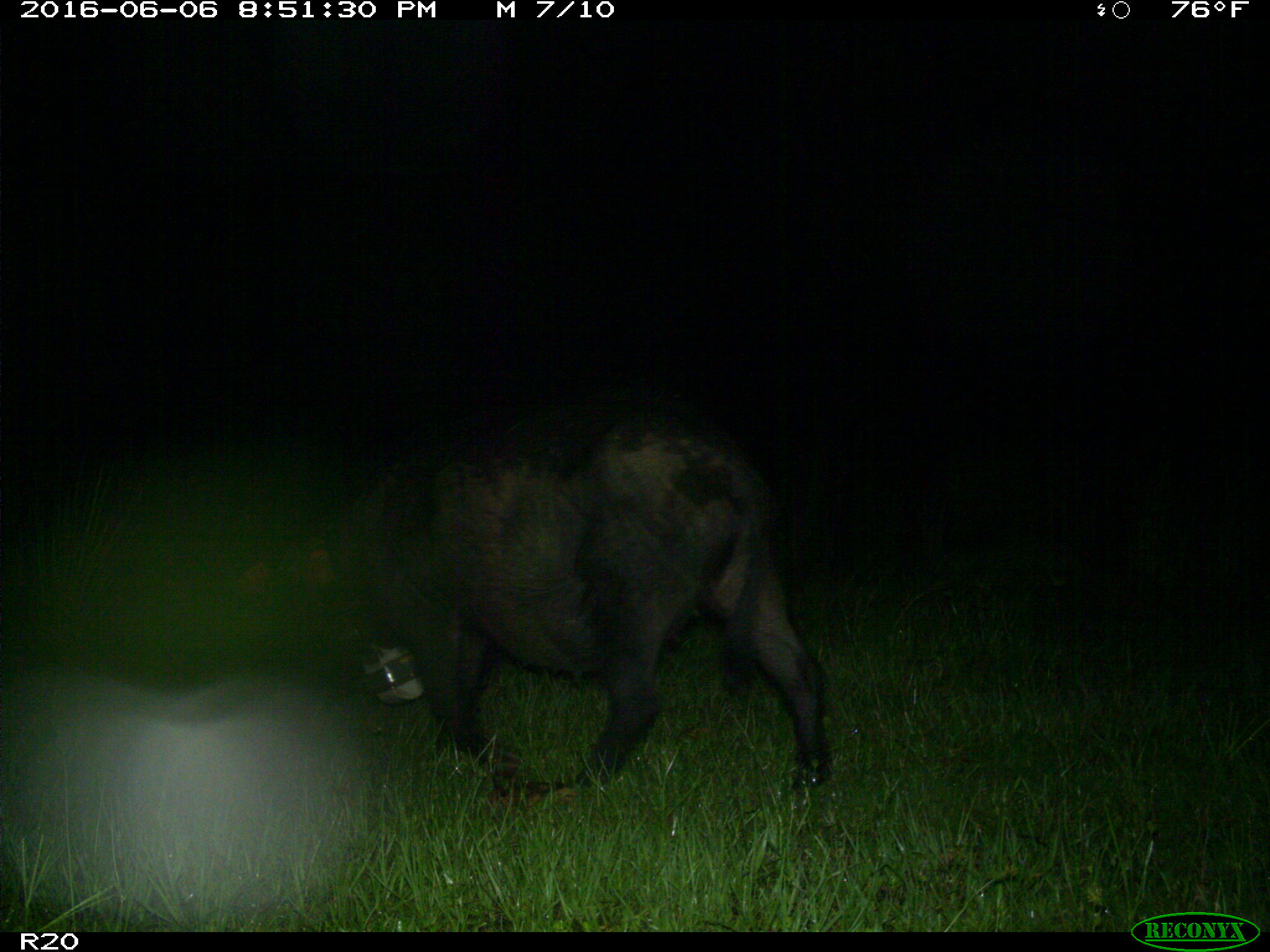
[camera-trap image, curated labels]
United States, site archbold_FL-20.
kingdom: Animalia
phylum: Chordata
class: Mammalia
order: Artiodactyla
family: Suidae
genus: Sus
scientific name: Sus scrofa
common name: wild boar